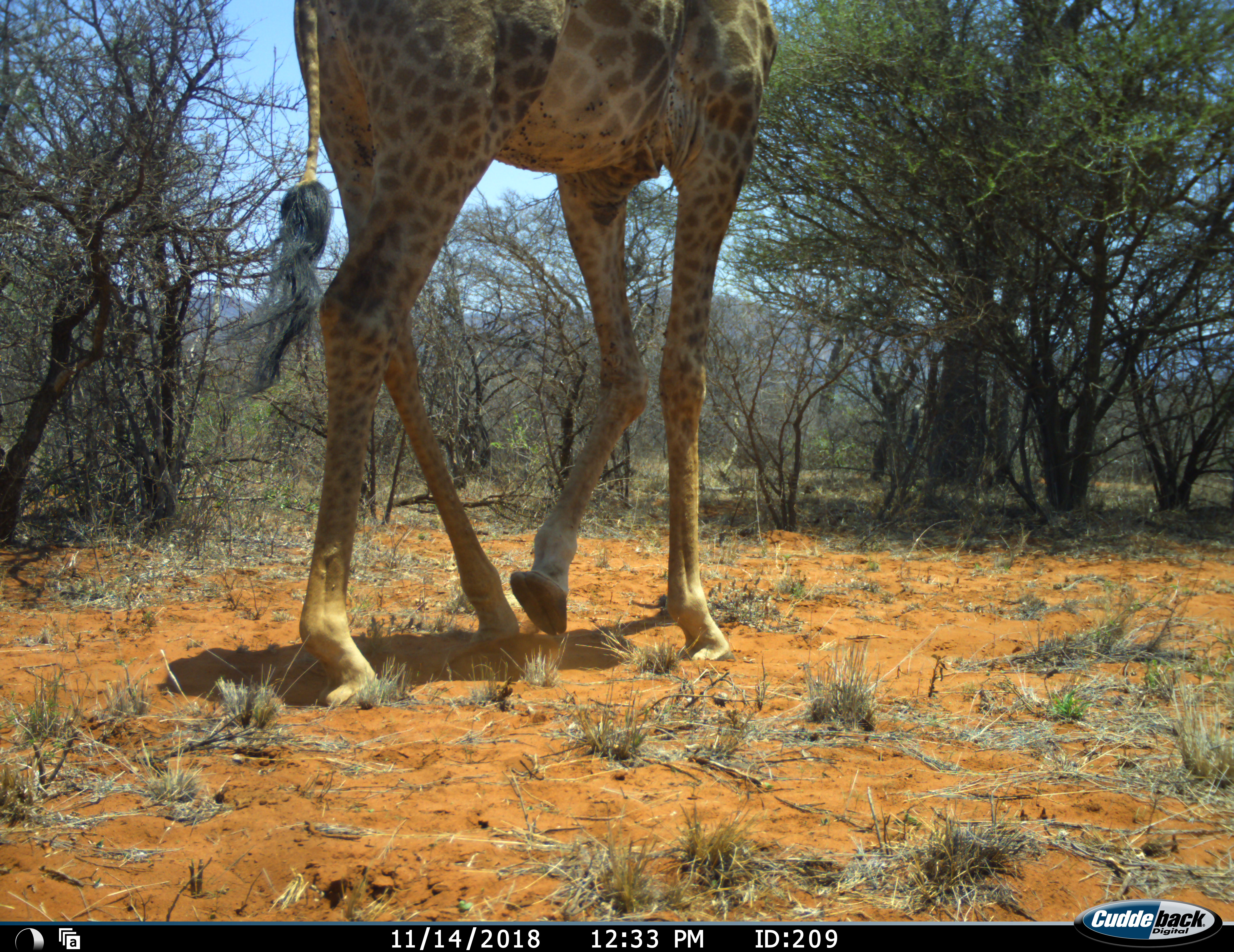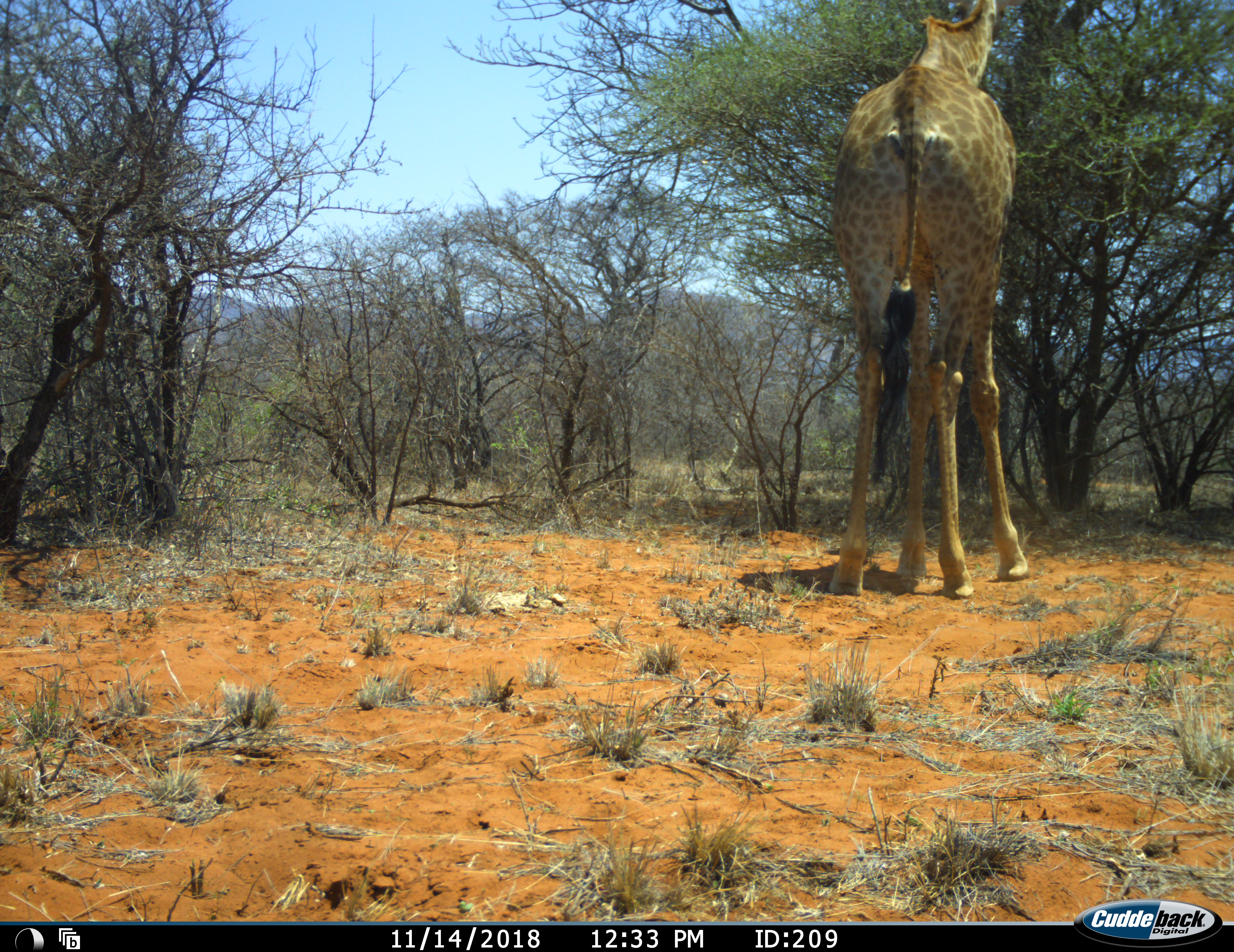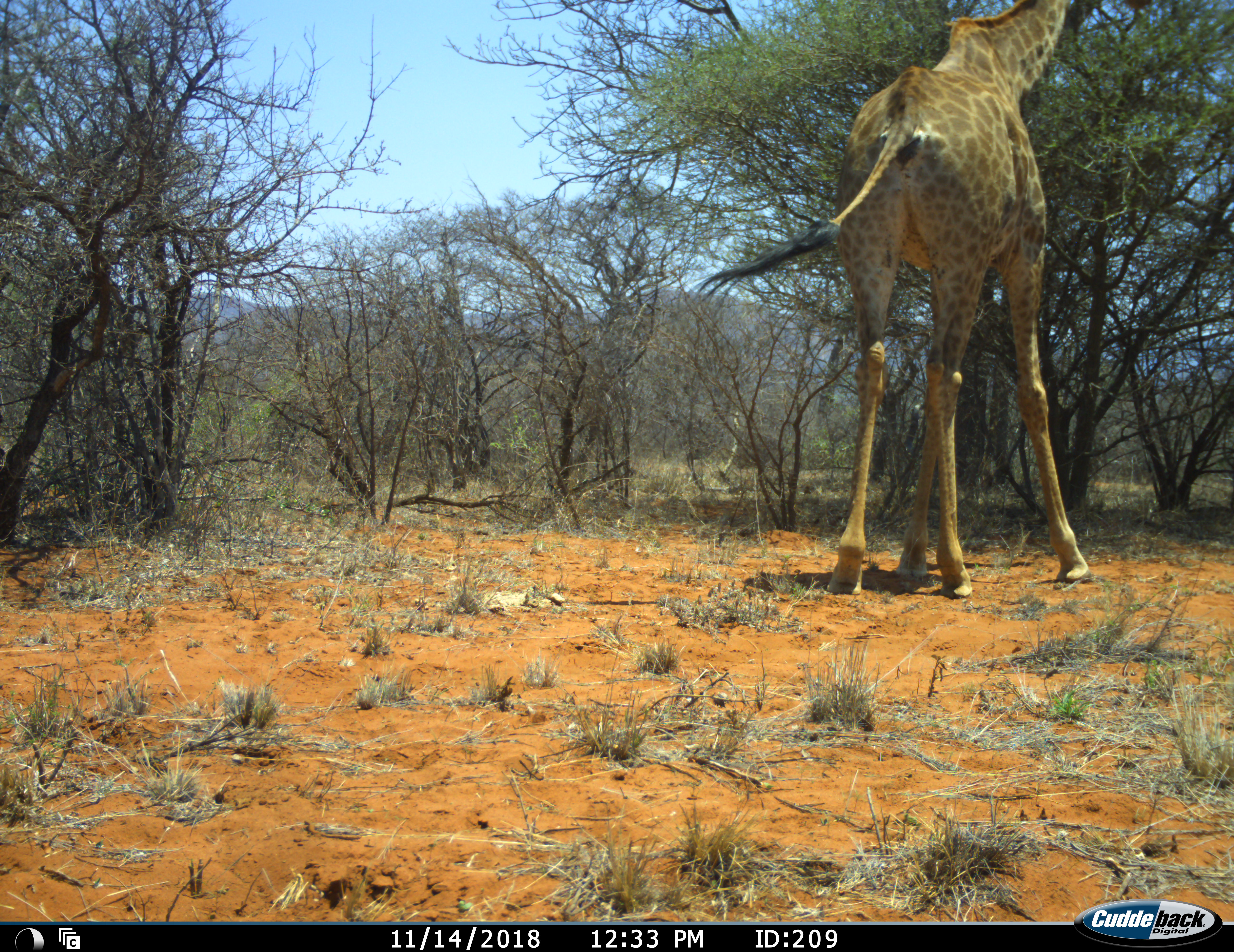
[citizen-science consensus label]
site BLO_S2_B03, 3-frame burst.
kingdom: Animalia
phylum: Chordata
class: Mammalia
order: Artiodactyla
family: Giraffidae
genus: Giraffa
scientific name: Giraffa camelopardalis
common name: giraffe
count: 1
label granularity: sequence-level